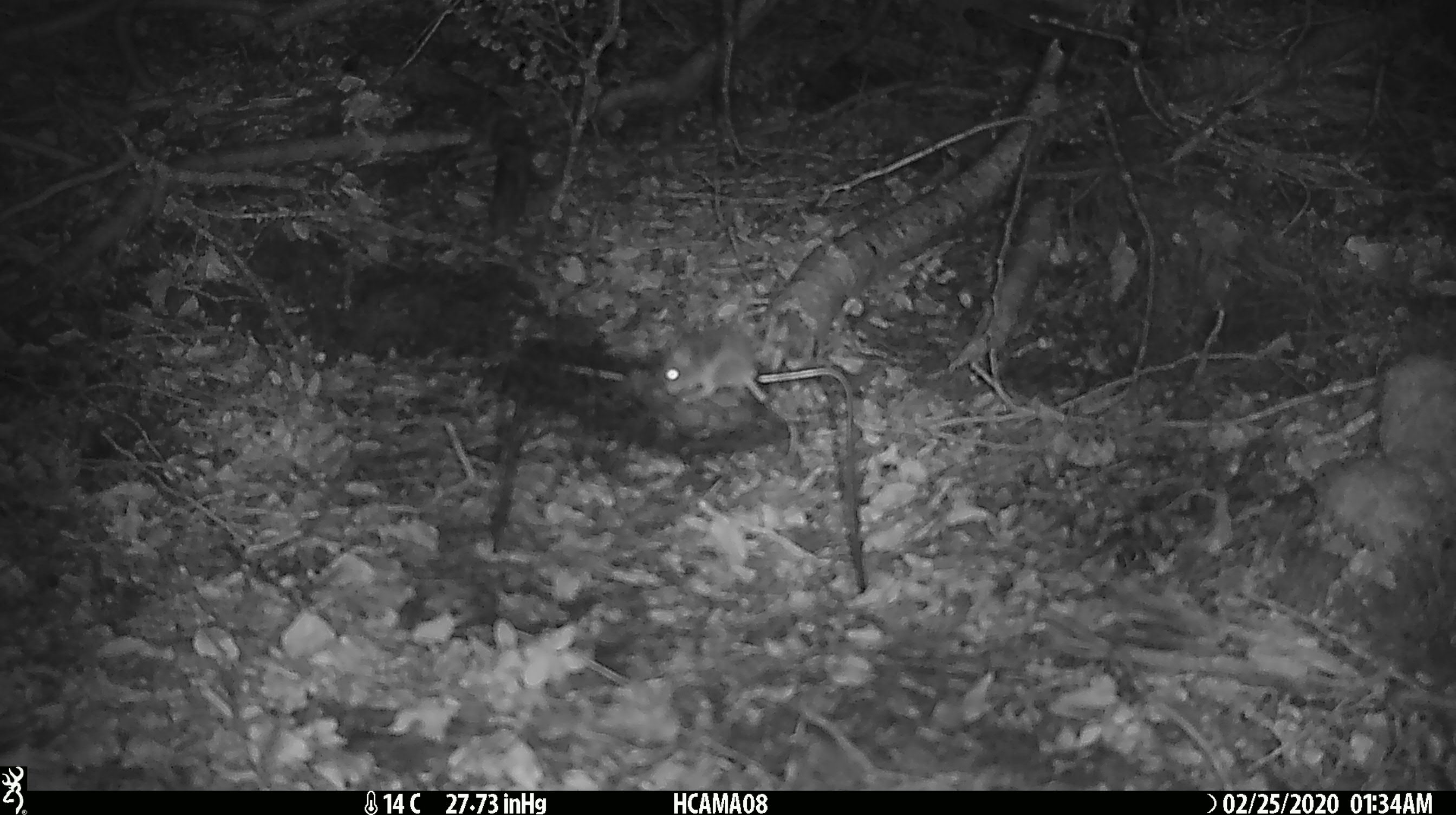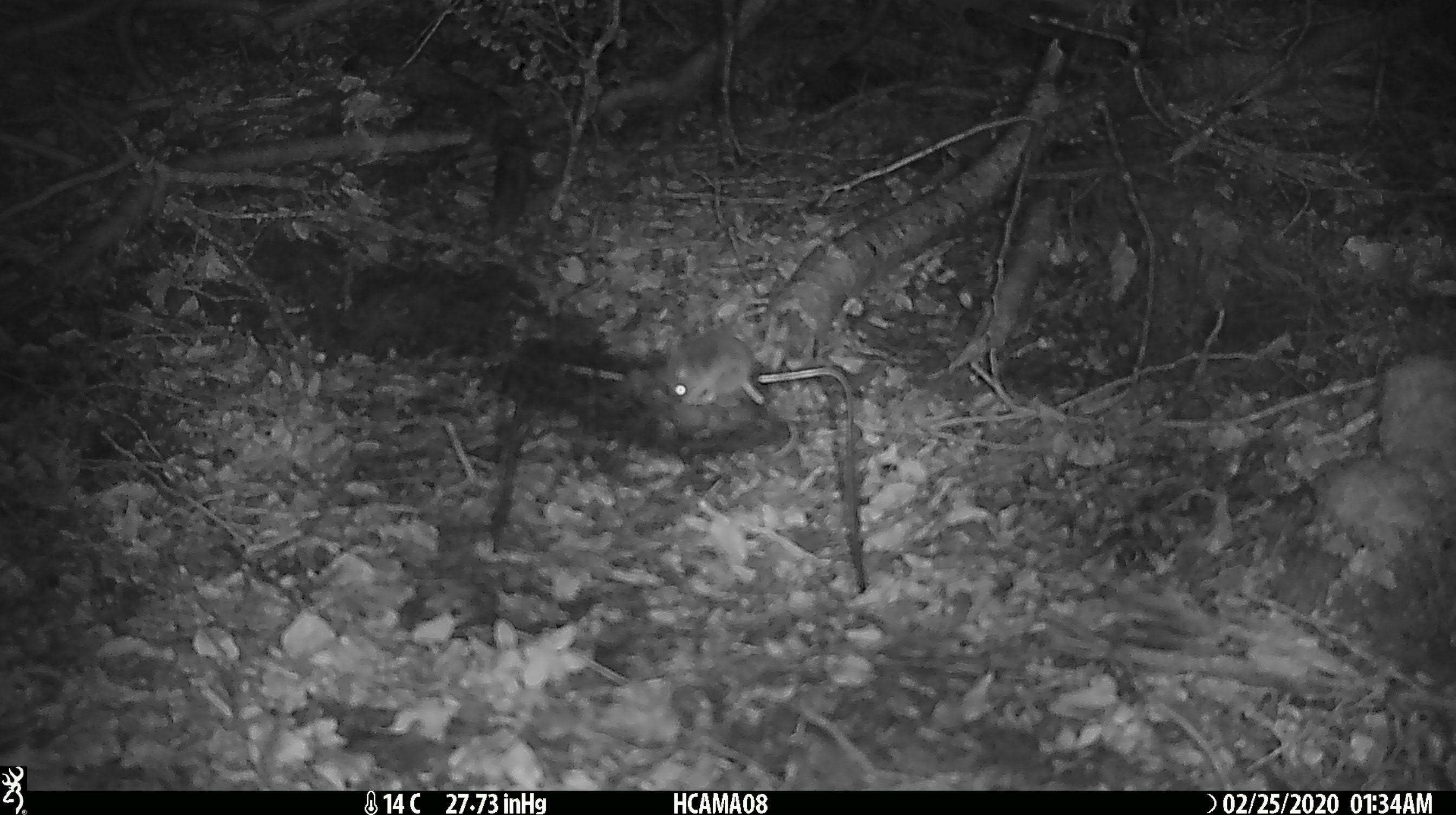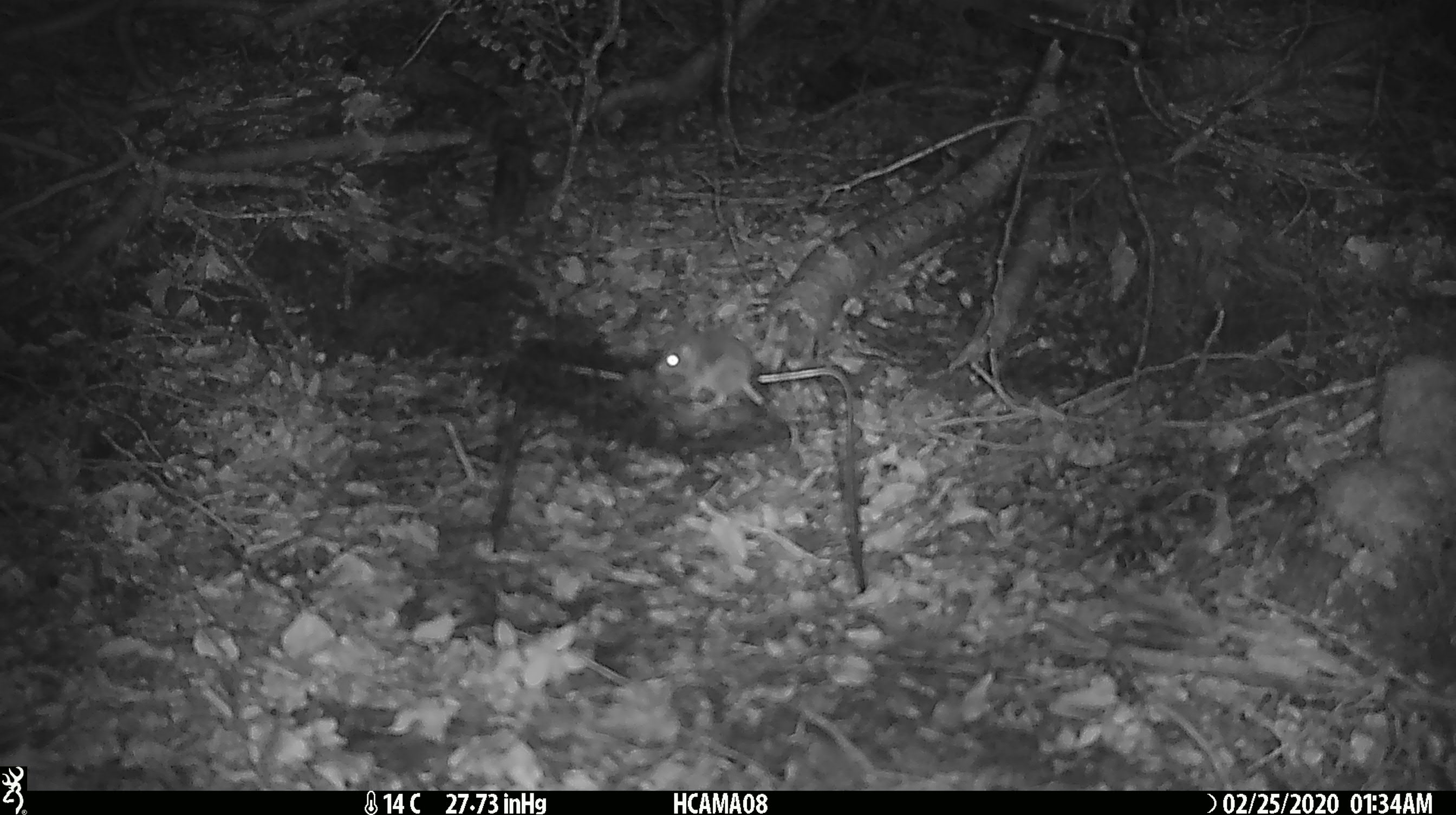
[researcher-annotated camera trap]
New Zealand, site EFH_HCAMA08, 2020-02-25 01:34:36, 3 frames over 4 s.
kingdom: Animalia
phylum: Chordata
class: Mammalia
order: Rodentia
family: Muridae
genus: Mus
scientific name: Mus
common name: mouse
Mouse (Mus).